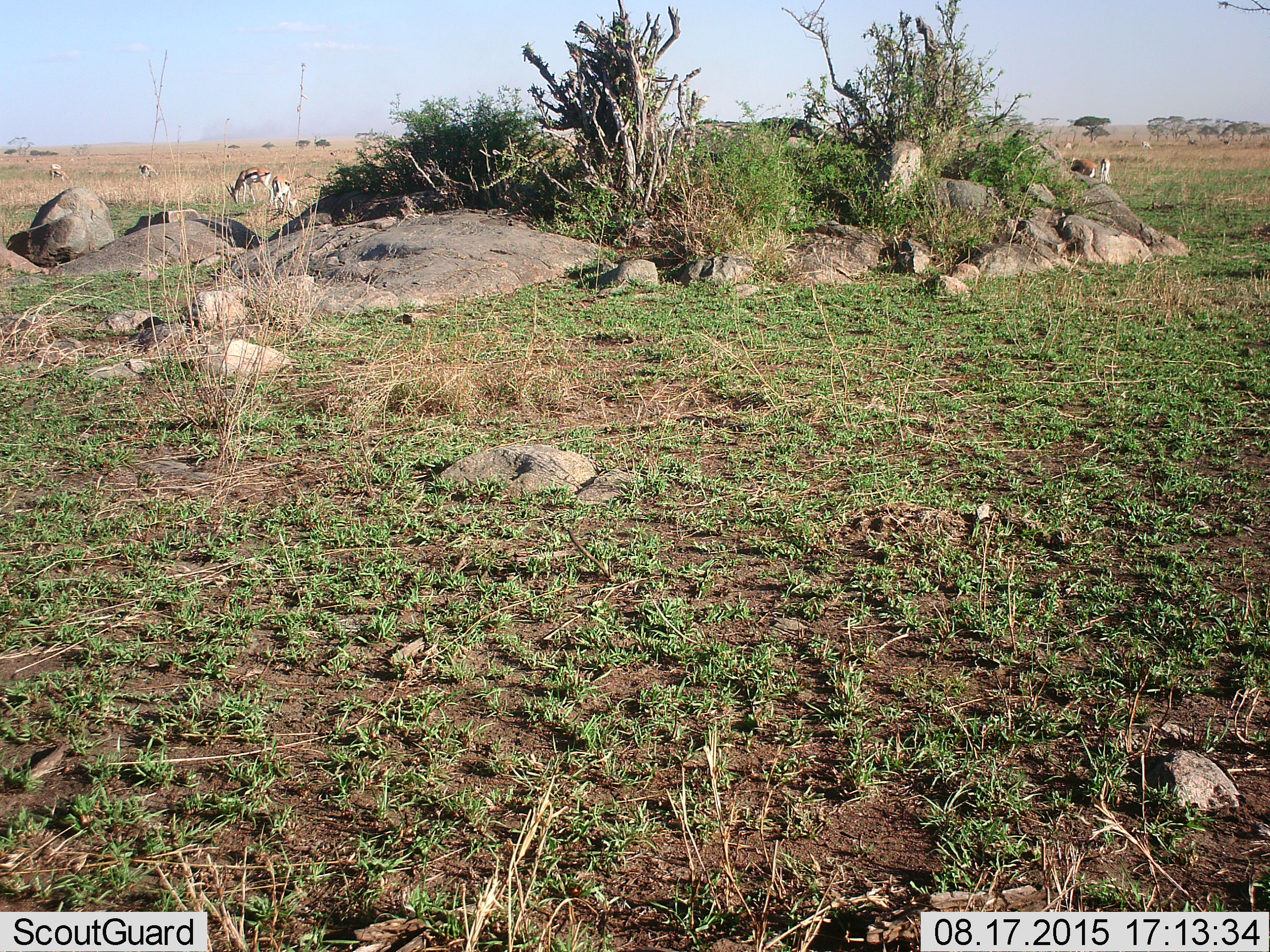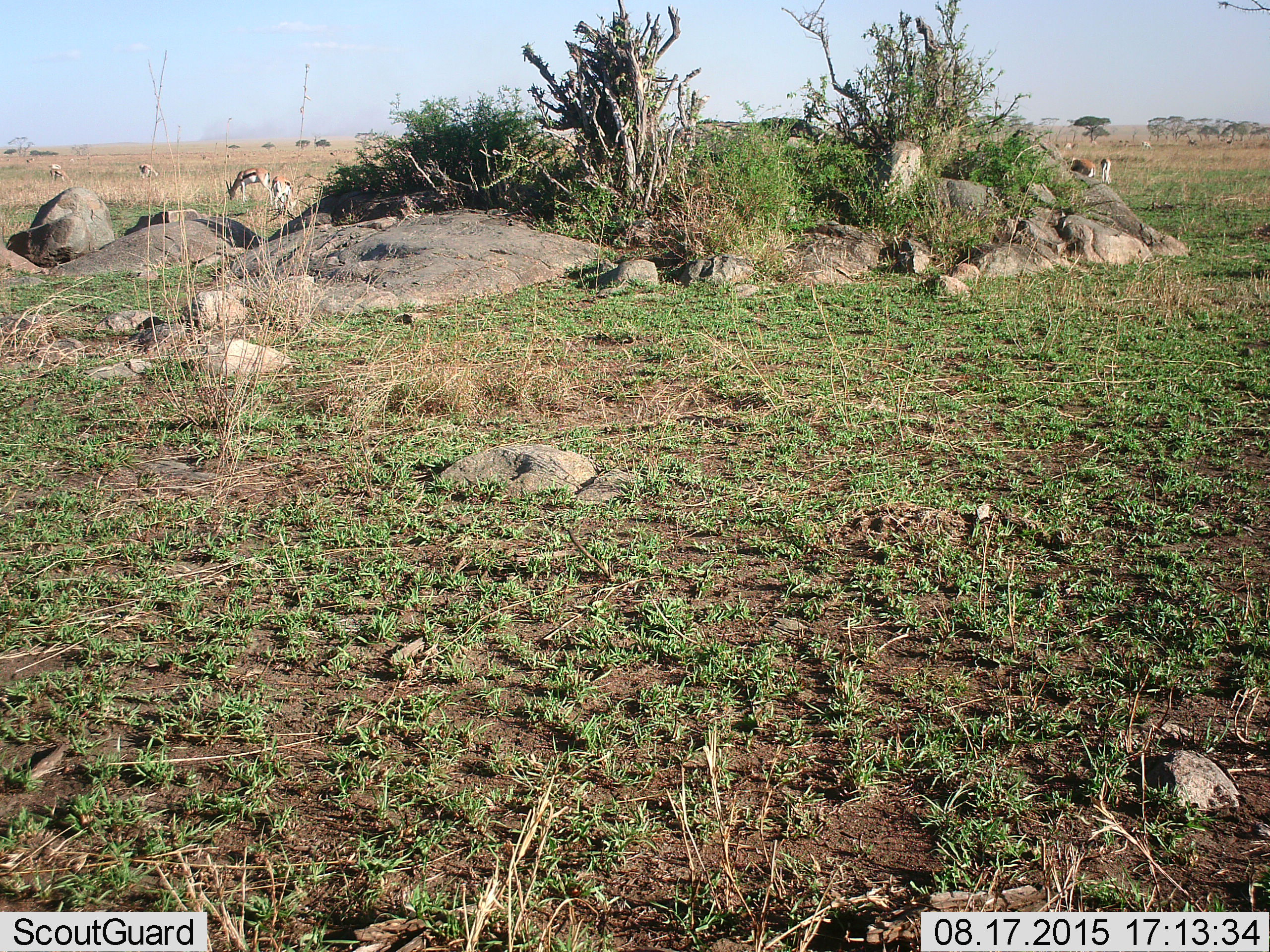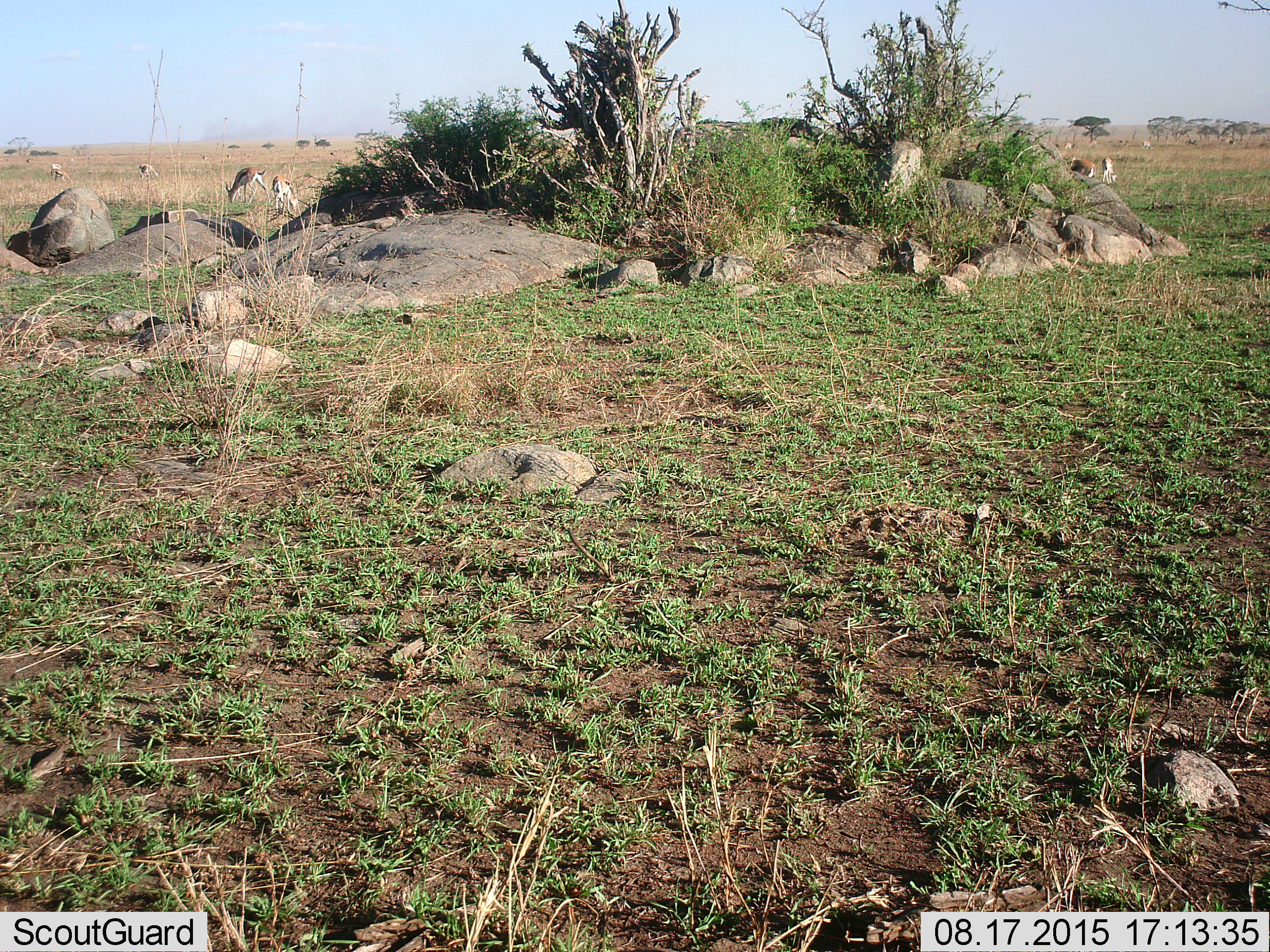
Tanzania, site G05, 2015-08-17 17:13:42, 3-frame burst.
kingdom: Animalia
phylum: Chordata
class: Mammalia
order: Artiodactyla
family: Bovidae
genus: Eudorcas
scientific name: Eudorcas thomsonii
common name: thomson's gazelle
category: gazellethomsons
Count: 7.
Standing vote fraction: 54%.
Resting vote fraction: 15%.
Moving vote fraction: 62%.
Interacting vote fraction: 8%.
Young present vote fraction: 0%.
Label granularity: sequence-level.